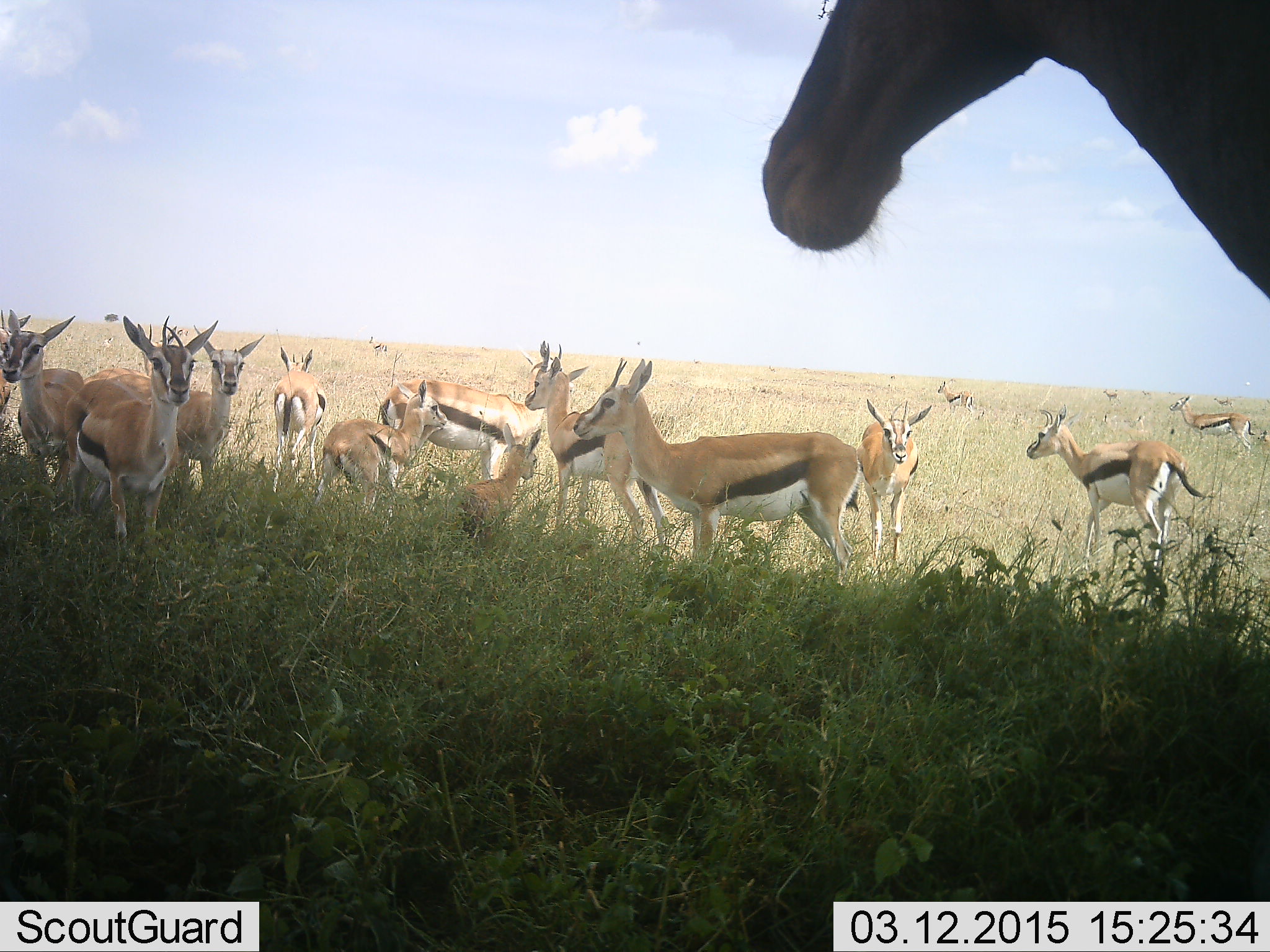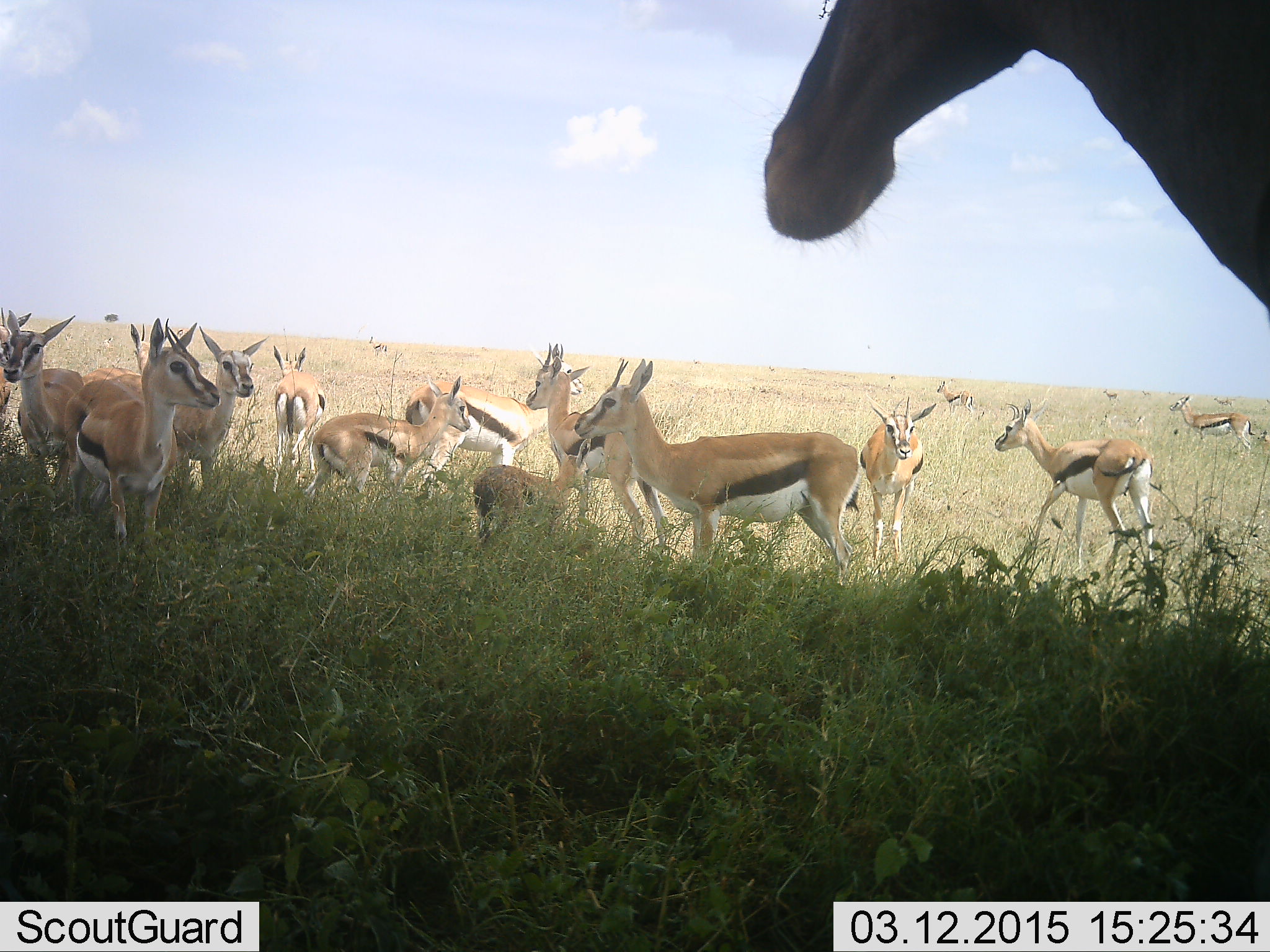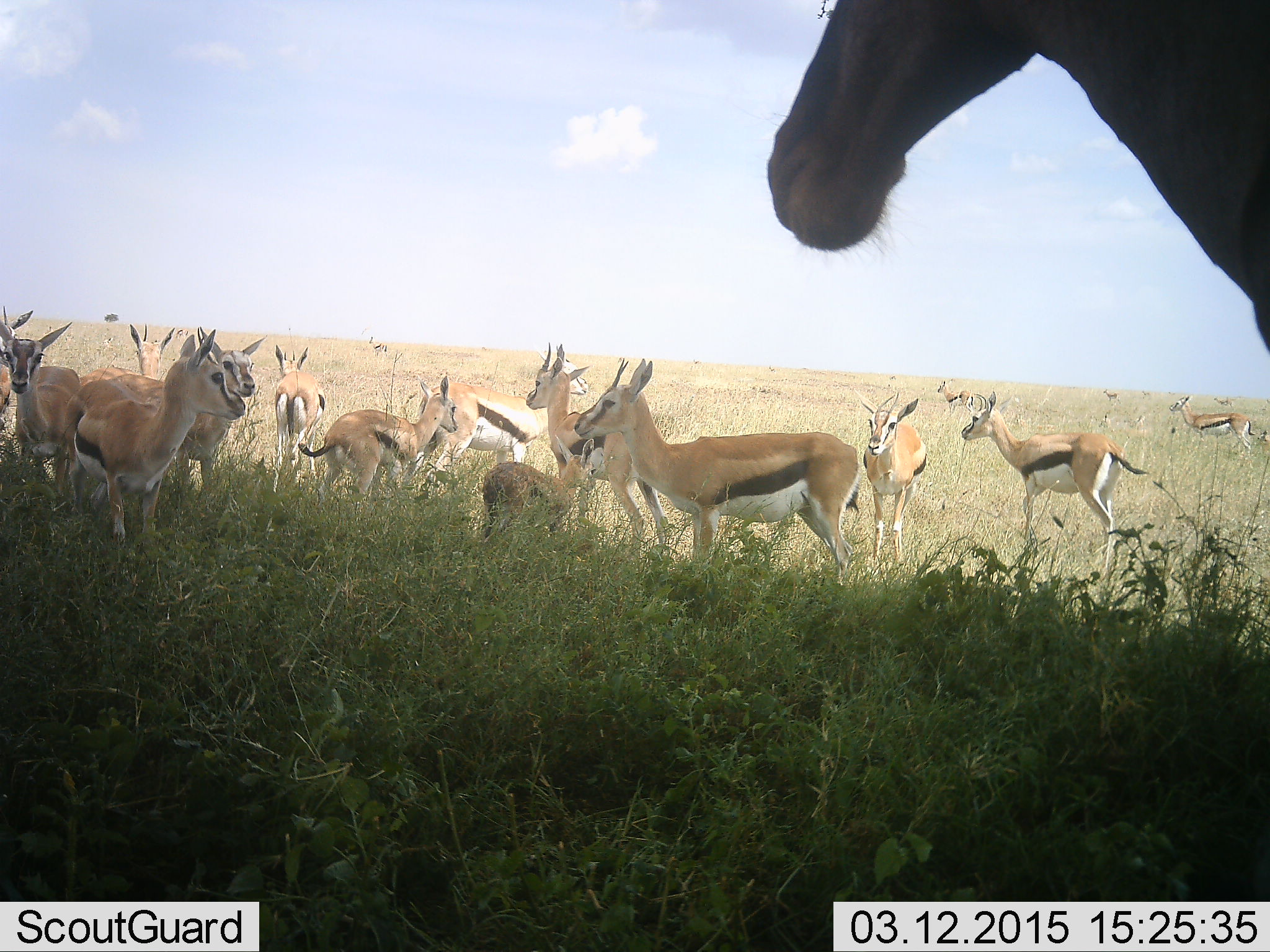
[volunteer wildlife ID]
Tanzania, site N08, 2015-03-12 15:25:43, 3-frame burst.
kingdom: Animalia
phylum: Chordata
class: Mammalia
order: Artiodactyla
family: Bovidae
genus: Eudorcas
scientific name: Eudorcas thomsonii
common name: thomson's gazelle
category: gazellethomsons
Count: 11-50.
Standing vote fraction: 75%.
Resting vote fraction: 8%.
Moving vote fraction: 58%.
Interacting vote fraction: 17%.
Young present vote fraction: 67%.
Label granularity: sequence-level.